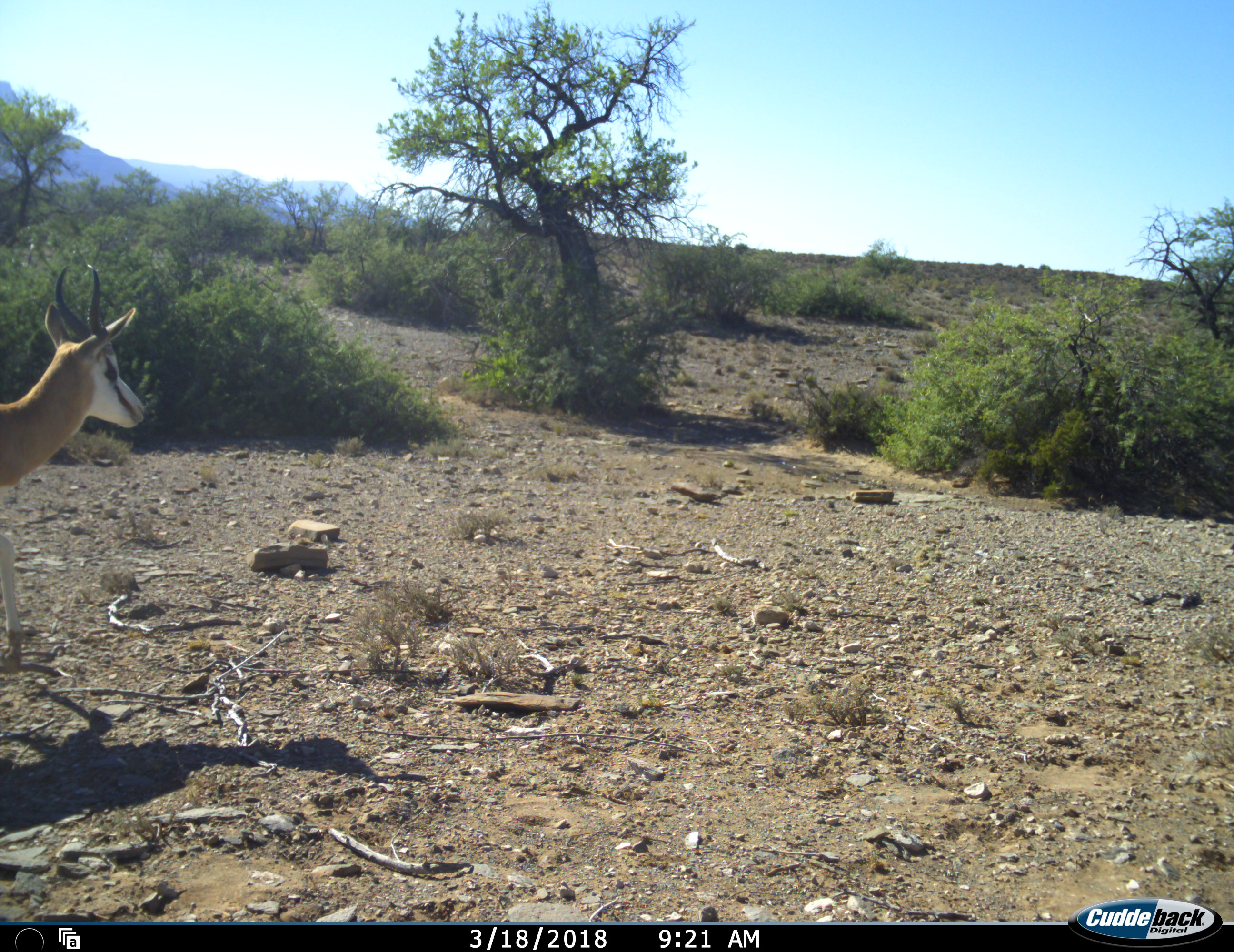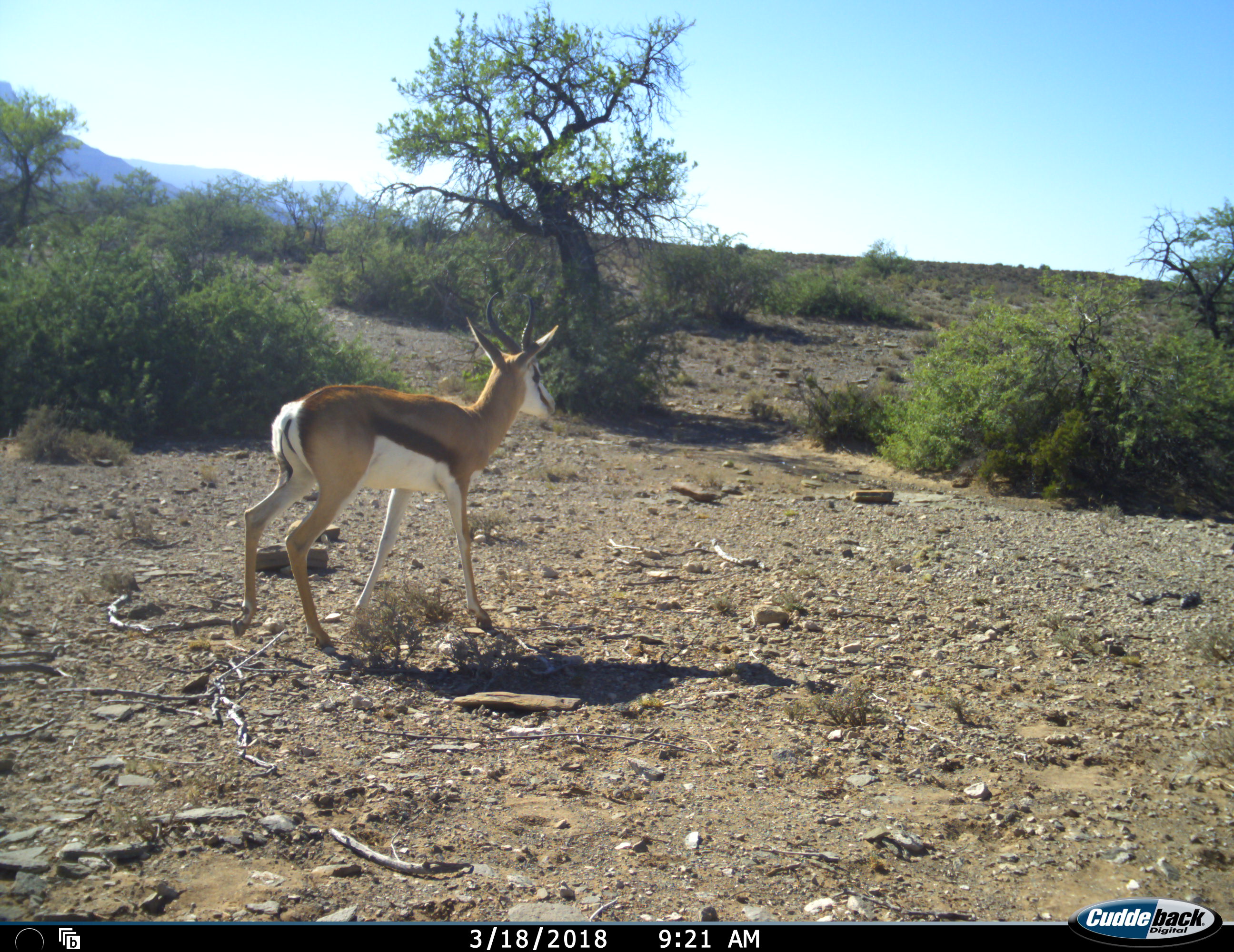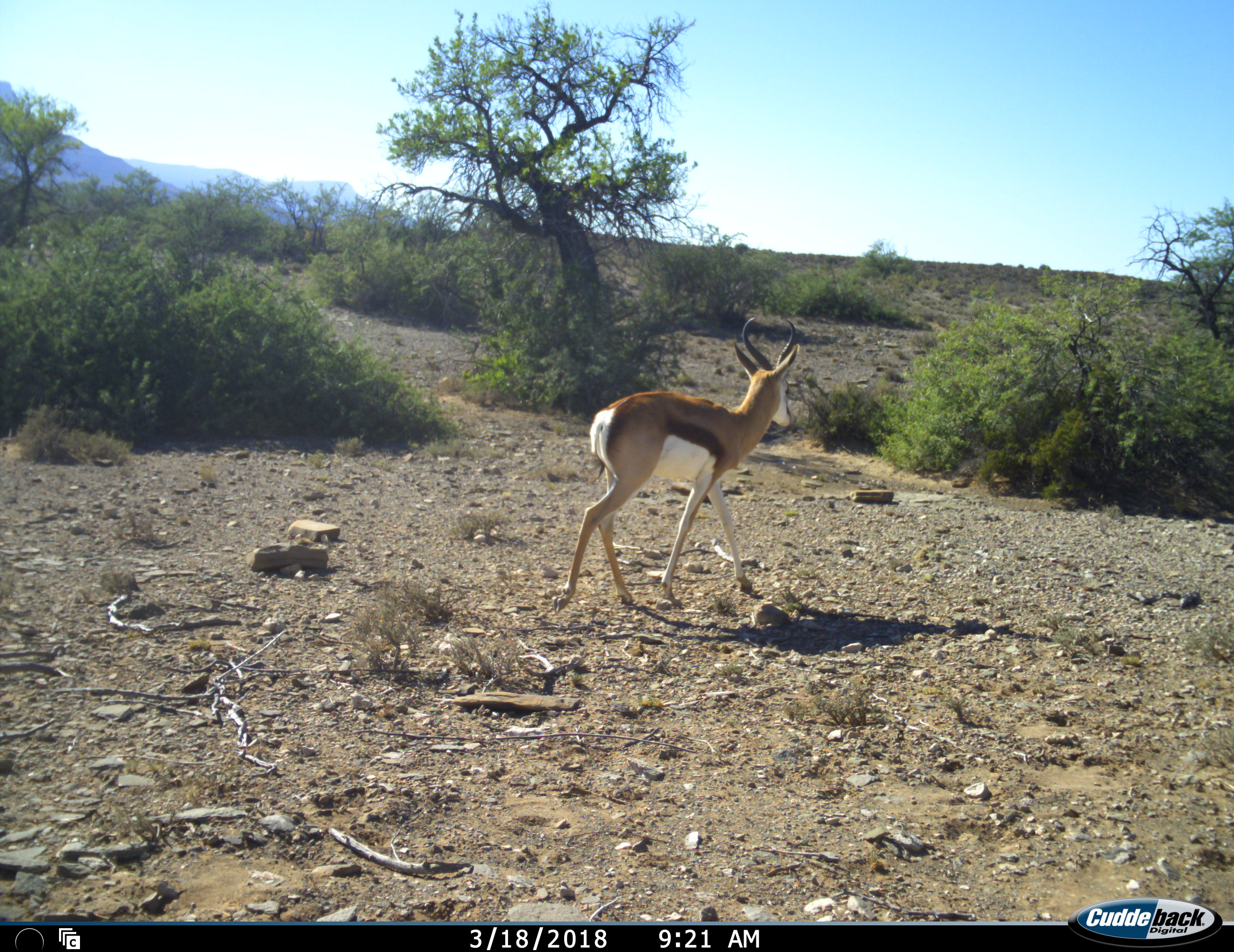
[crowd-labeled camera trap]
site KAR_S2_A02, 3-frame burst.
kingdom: Animalia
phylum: Chordata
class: Mammalia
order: Artiodactyla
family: Bovidae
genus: Antidorcas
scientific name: Antidorcas marsupialis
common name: springbok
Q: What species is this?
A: Springbok (Antidorcas marsupialis).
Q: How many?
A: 1.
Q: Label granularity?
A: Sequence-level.